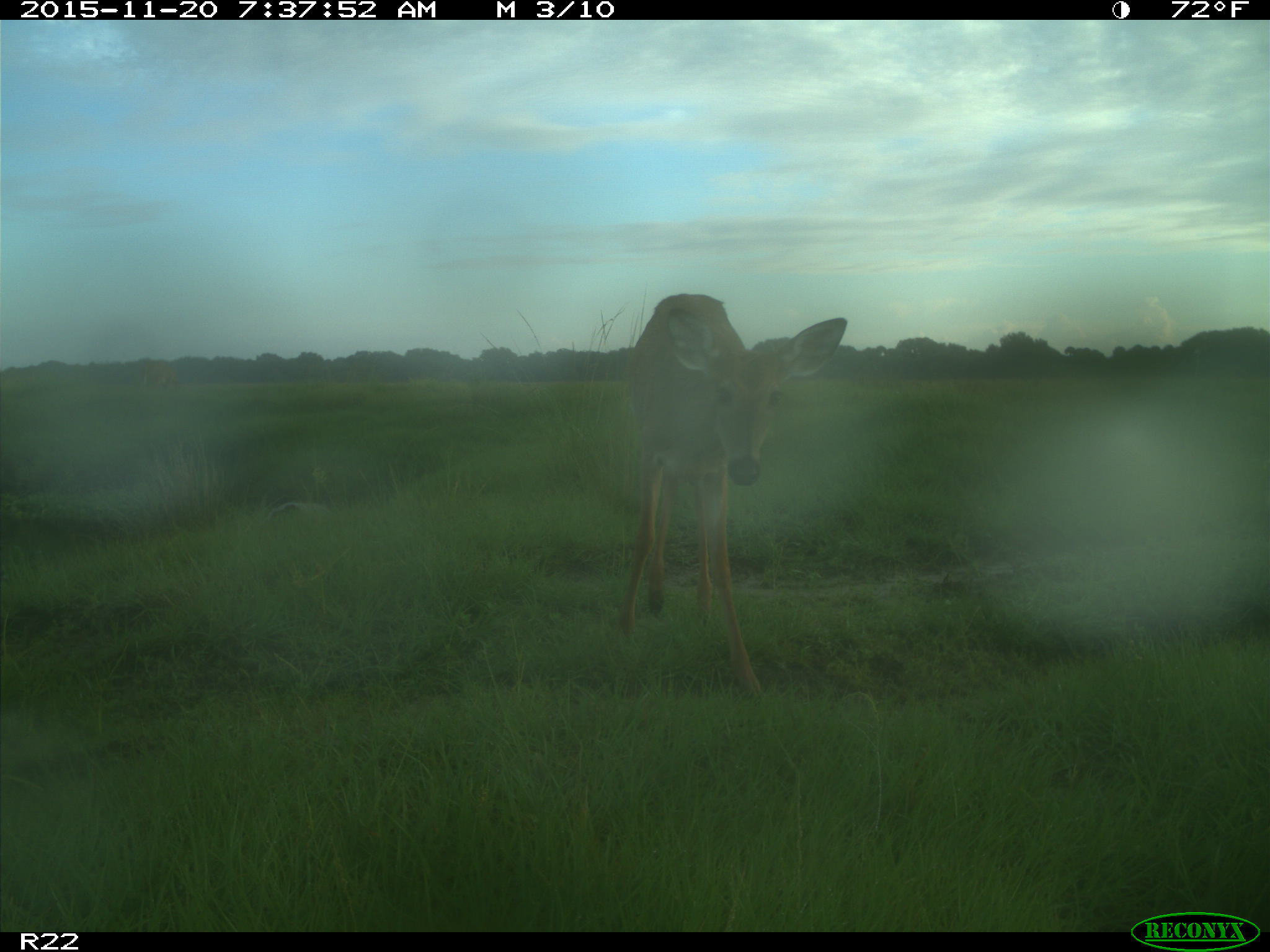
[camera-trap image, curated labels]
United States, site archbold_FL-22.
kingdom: Animalia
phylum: Chordata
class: Mammalia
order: Artiodactyla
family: Cervidae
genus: Odocoileus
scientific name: Odocoileus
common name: deer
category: unidentified deer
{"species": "unidentified deer (deer) (Odocoileus)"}